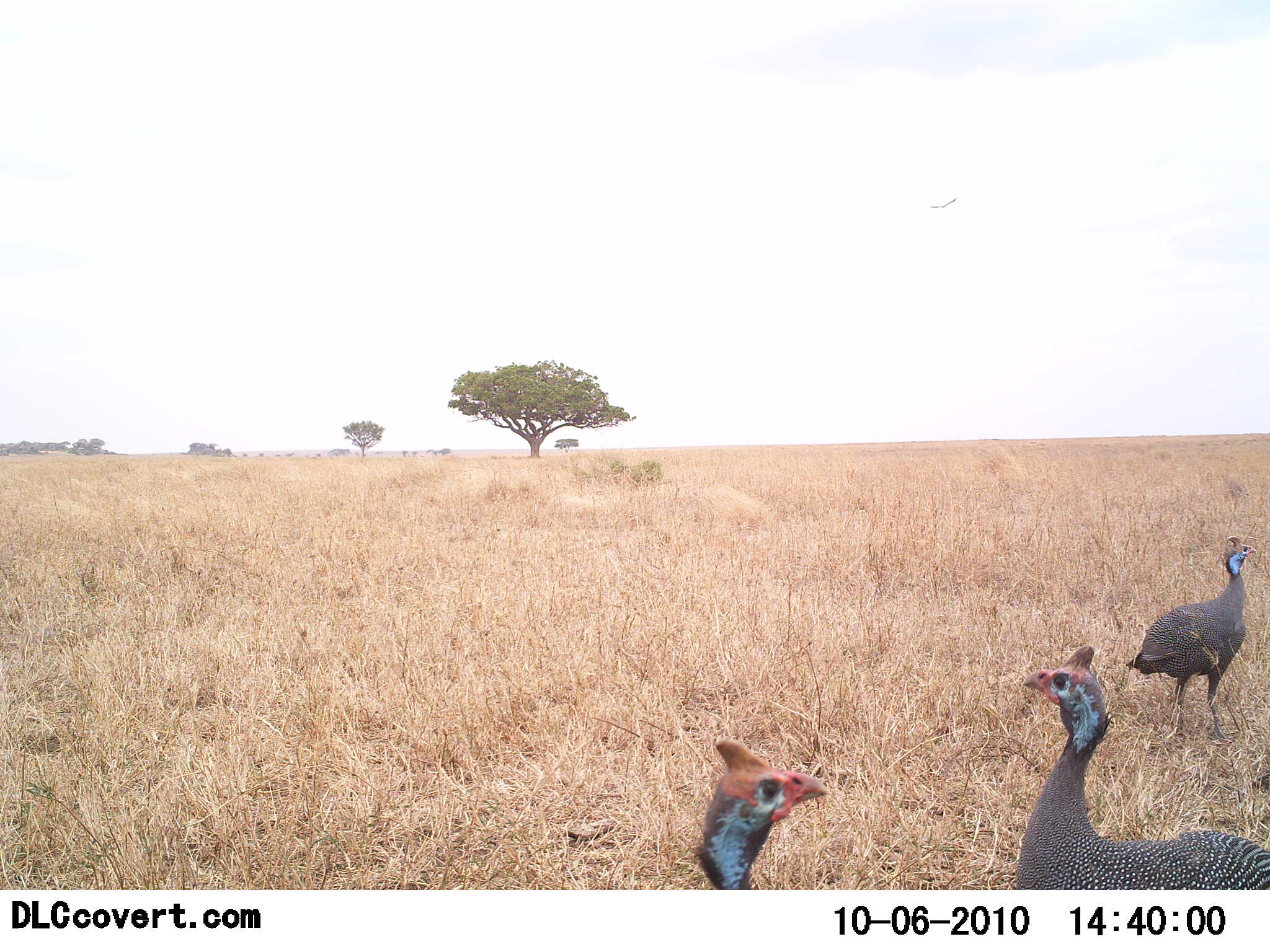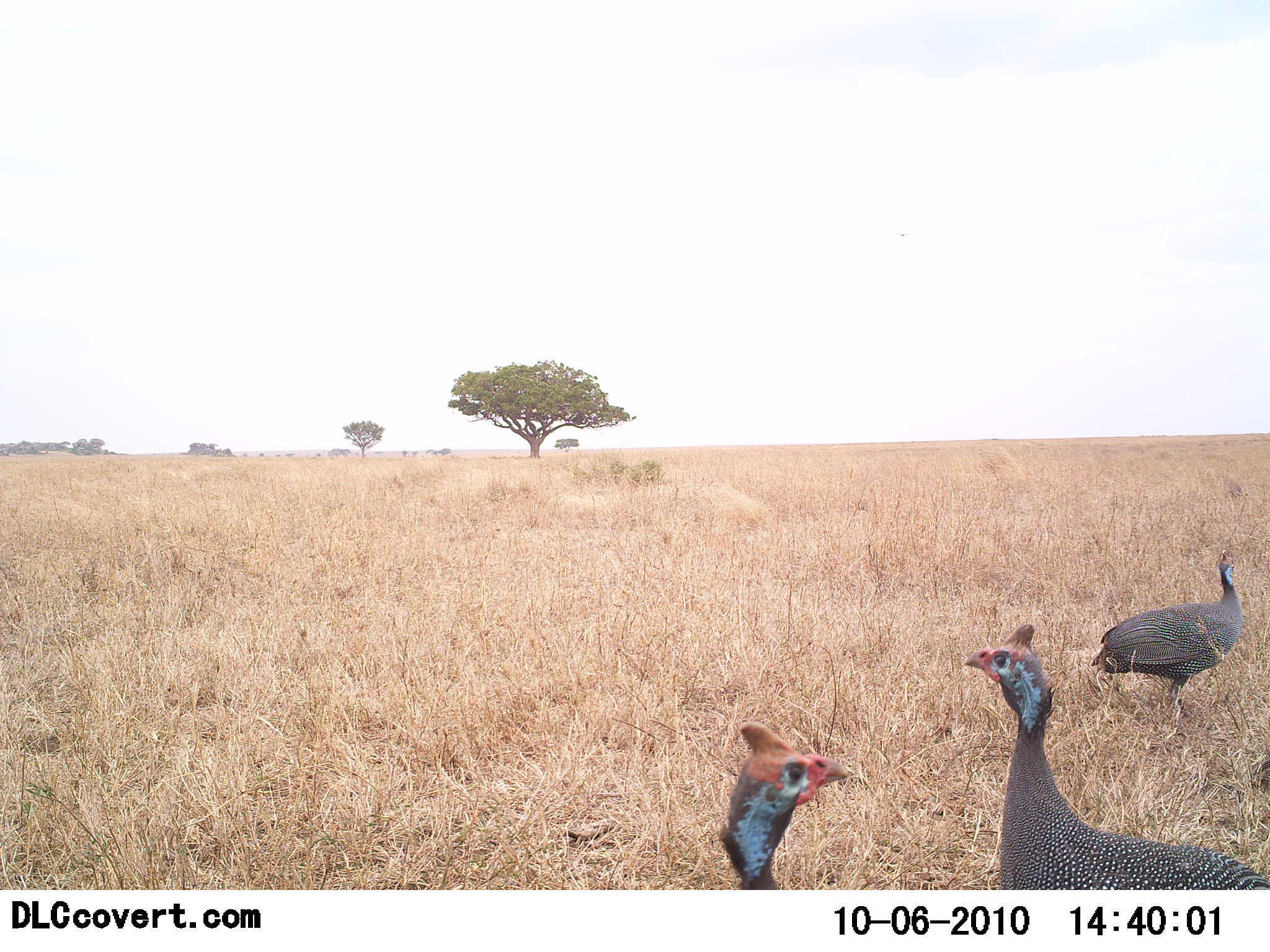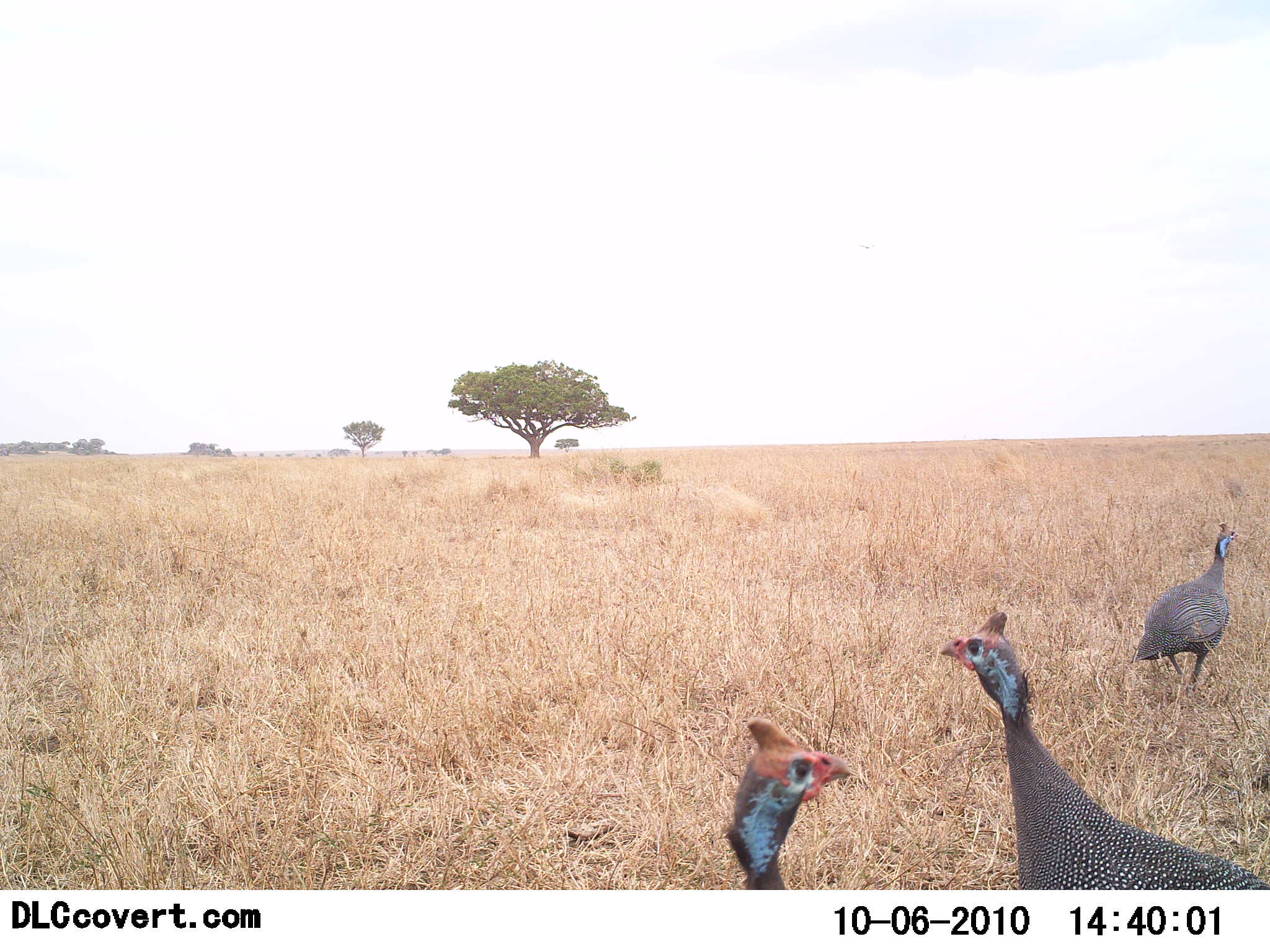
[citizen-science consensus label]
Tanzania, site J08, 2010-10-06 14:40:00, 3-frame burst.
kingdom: Animalia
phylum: Chordata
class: Aves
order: Galliformes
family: Numididae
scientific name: Numididae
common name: guinea fowl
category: guineafowl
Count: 3.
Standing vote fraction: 64%.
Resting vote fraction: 0%.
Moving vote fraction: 55%.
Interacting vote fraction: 0%.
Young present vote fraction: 0%.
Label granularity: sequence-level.